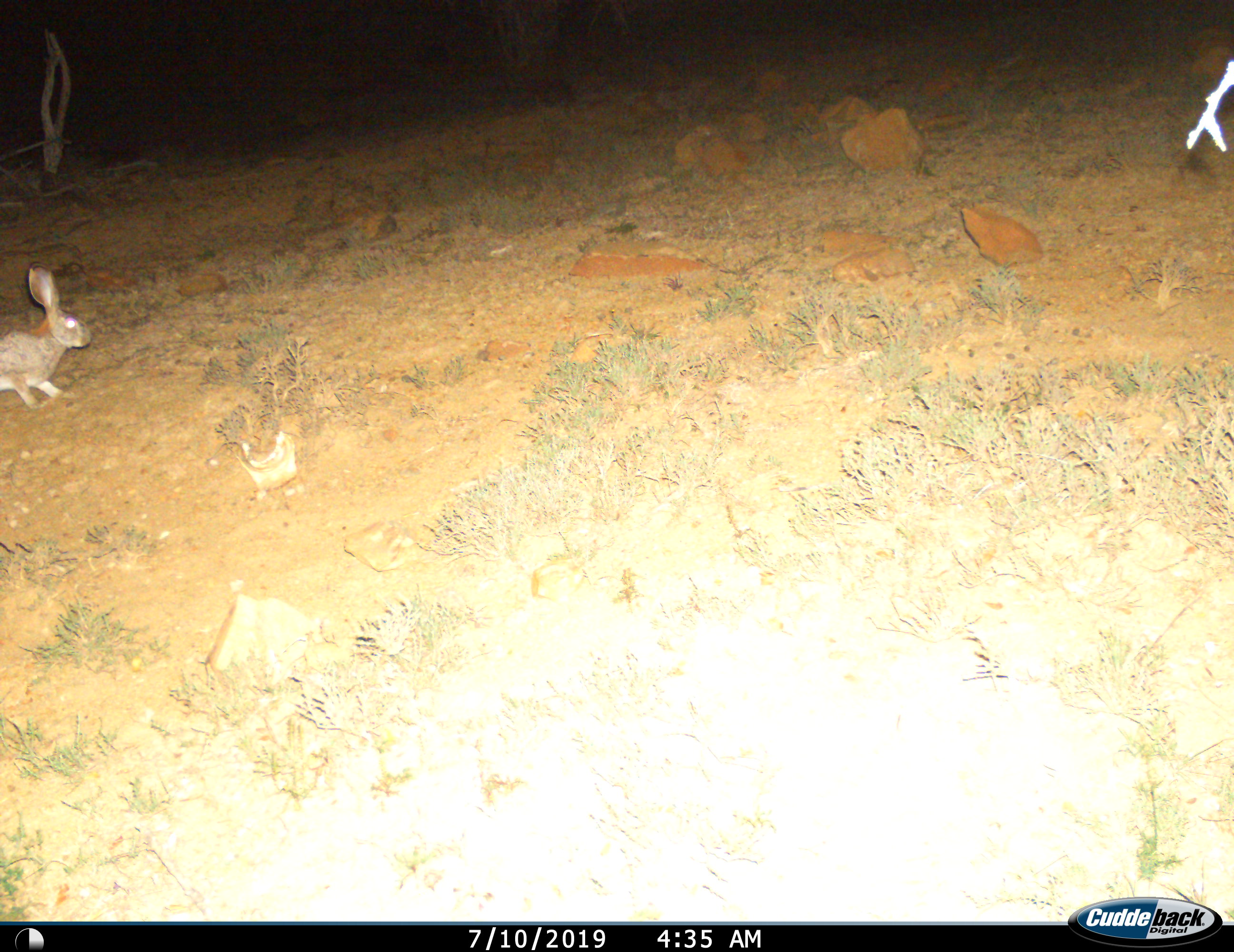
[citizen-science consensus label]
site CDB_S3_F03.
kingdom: Animalia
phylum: Chordata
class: Mammalia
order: Lagomorpha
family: Leporidae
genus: Lepus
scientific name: Lepus saxatilis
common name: scrub hare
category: harescrub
Harescrub (scrub hare) (Lepus saxatilis), count 1. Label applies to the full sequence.